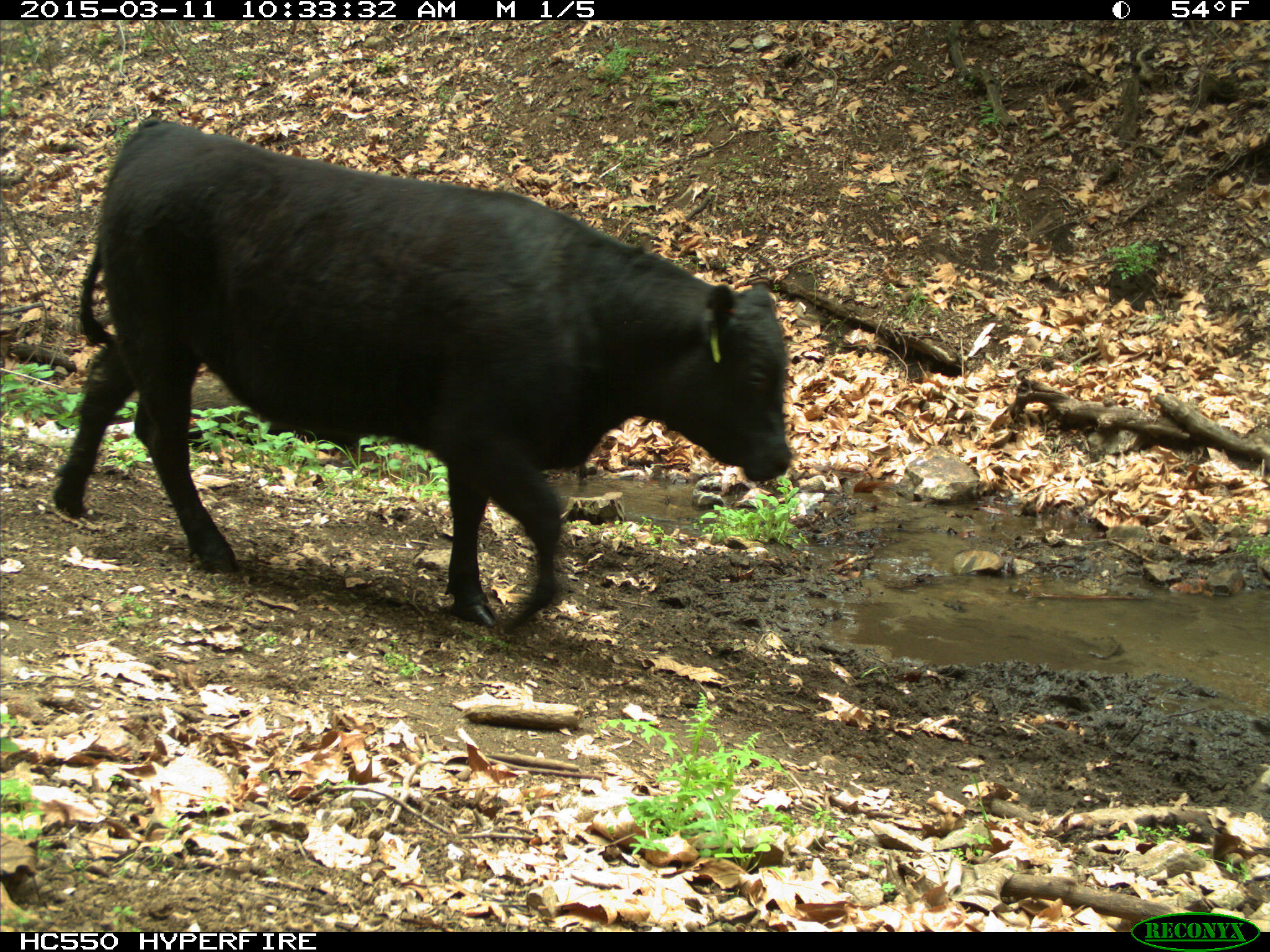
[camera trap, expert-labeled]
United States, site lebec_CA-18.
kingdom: Animalia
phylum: Chordata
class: Mammalia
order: Artiodactyla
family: Bovidae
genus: Bos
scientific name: Bos taurus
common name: domestic cow